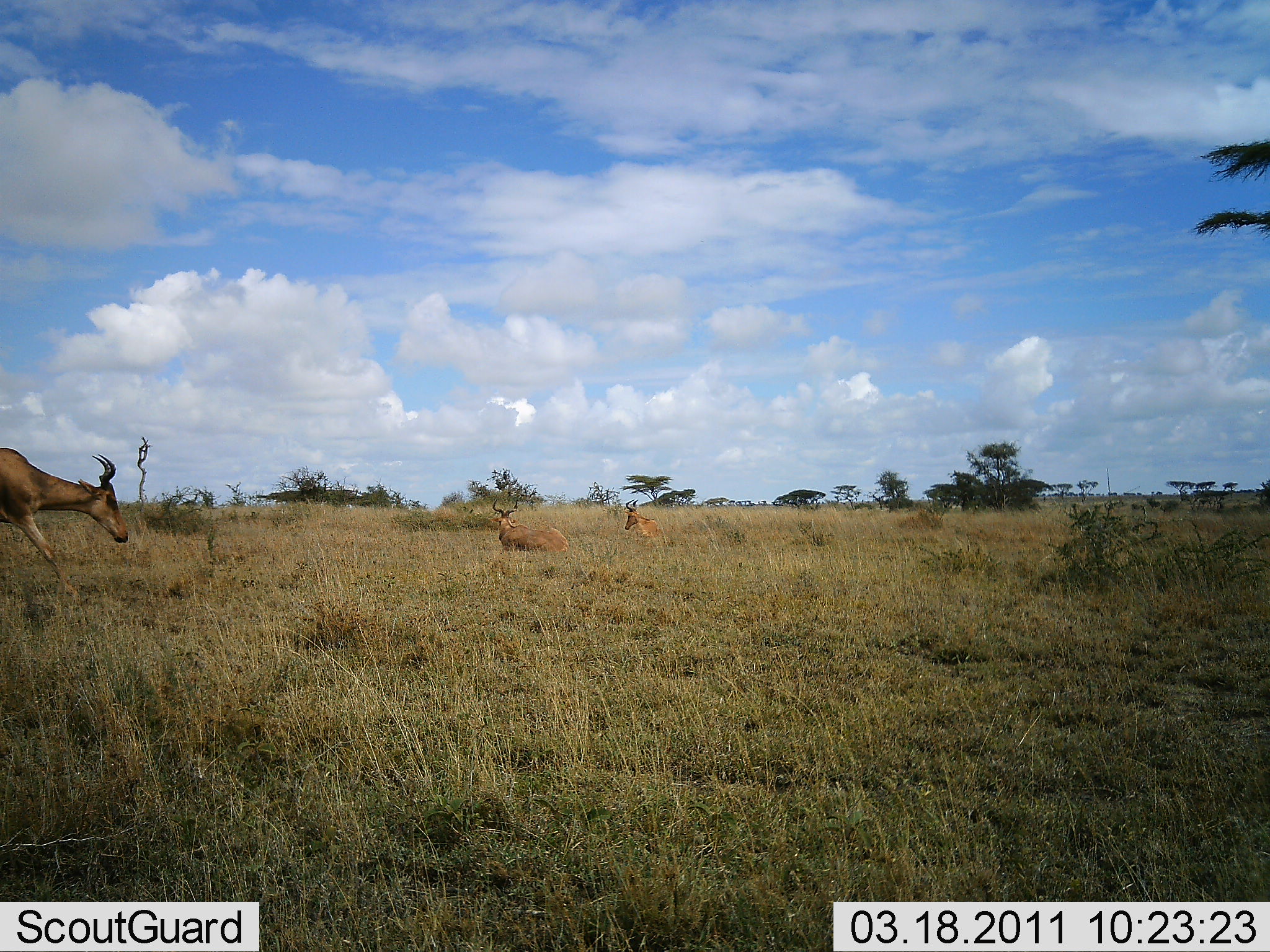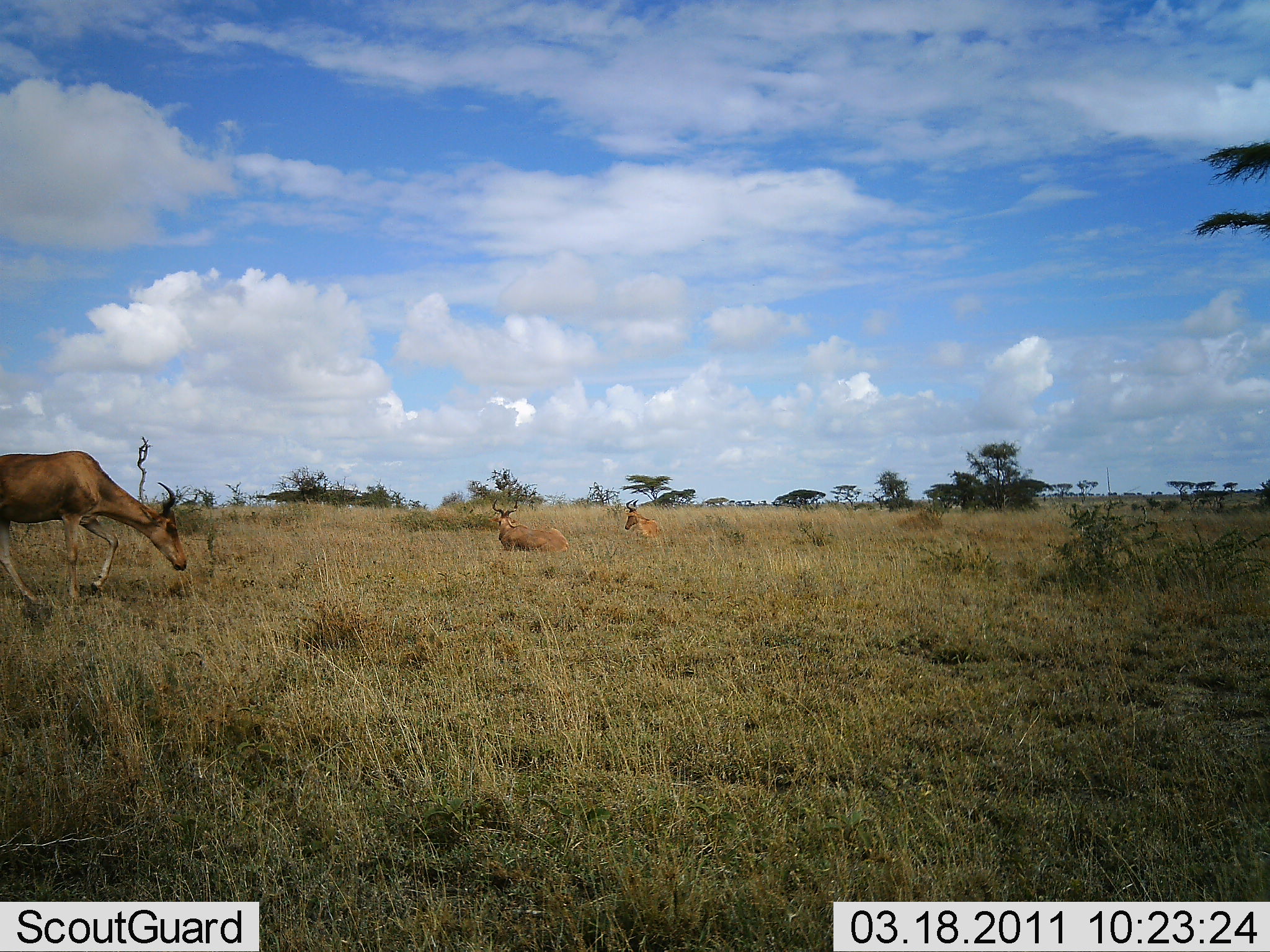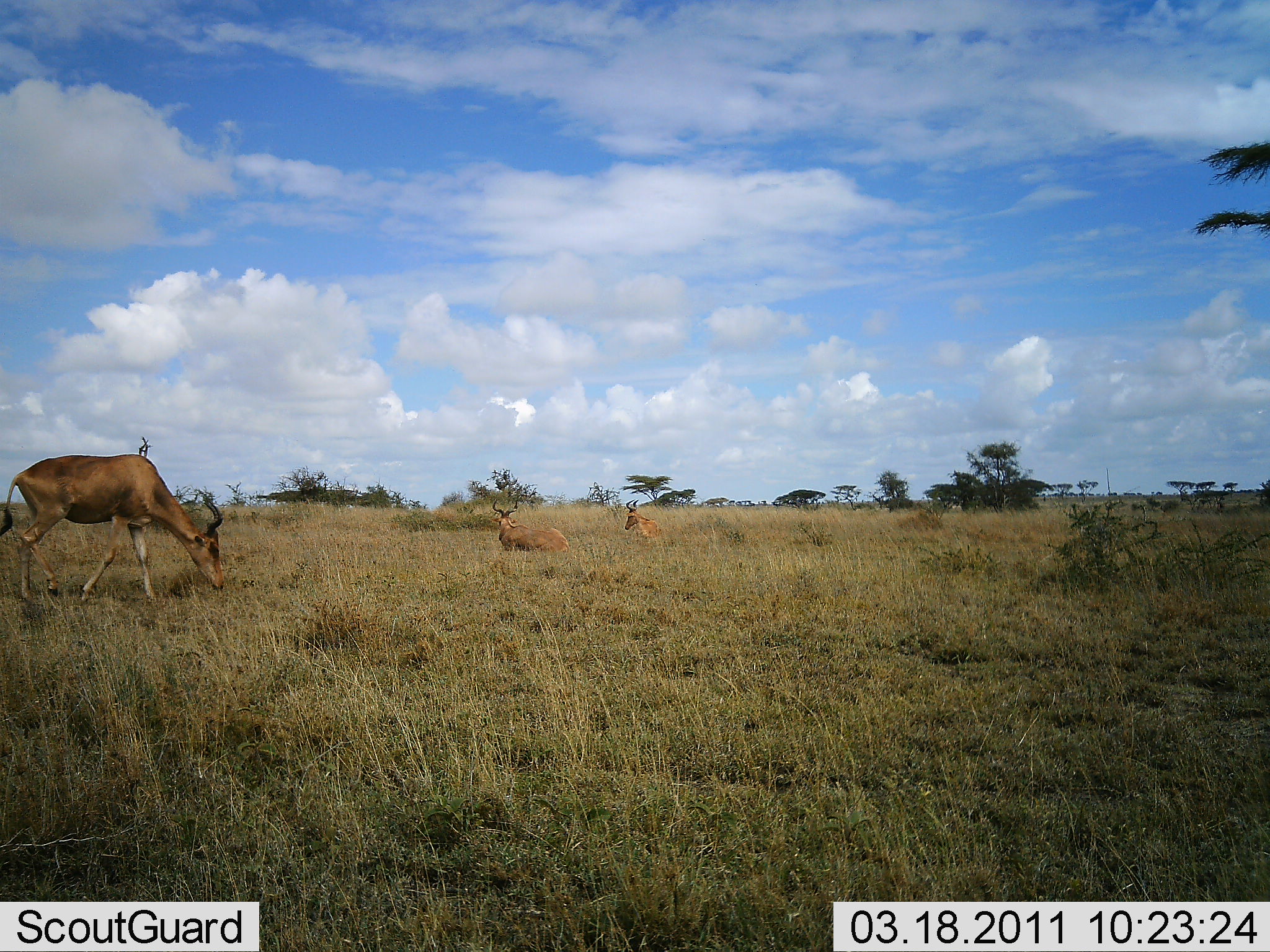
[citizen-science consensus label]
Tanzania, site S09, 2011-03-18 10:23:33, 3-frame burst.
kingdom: Animalia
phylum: Chordata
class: Mammalia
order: Artiodactyla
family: Bovidae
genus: Alcelaphus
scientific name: Alcelaphus buselaphus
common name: hartebeest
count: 3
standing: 30%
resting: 80%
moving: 30%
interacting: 0%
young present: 0%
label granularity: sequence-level